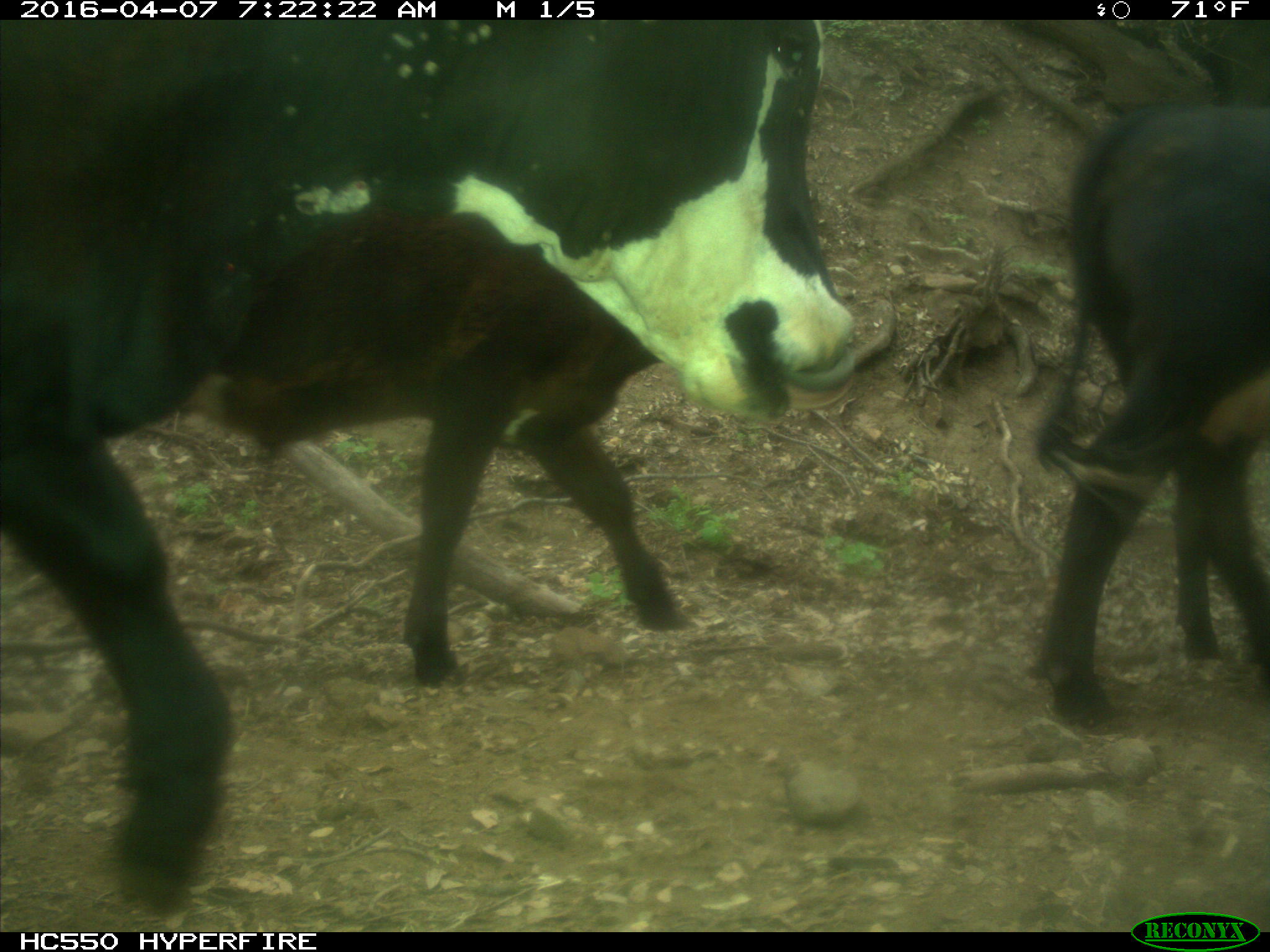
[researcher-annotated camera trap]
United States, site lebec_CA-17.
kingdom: Animalia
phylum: Chordata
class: Mammalia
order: Artiodactyla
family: Bovidae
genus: Bos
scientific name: Bos taurus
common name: domestic cow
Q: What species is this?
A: Bos taurus (domestic cow).